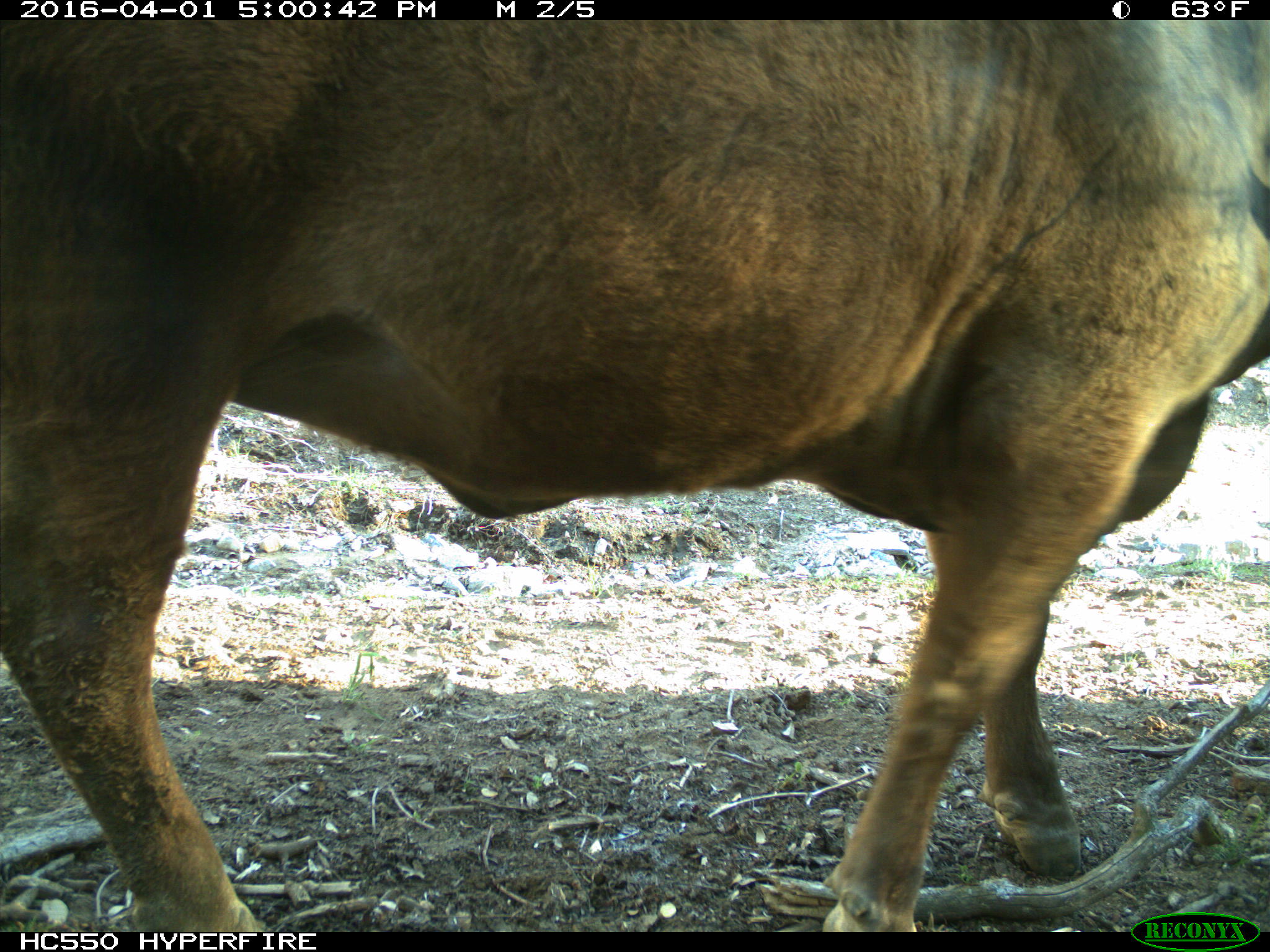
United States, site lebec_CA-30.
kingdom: Animalia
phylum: Chordata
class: Mammalia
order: Artiodactyla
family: Bovidae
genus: Bos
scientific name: Bos taurus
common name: domestic cow